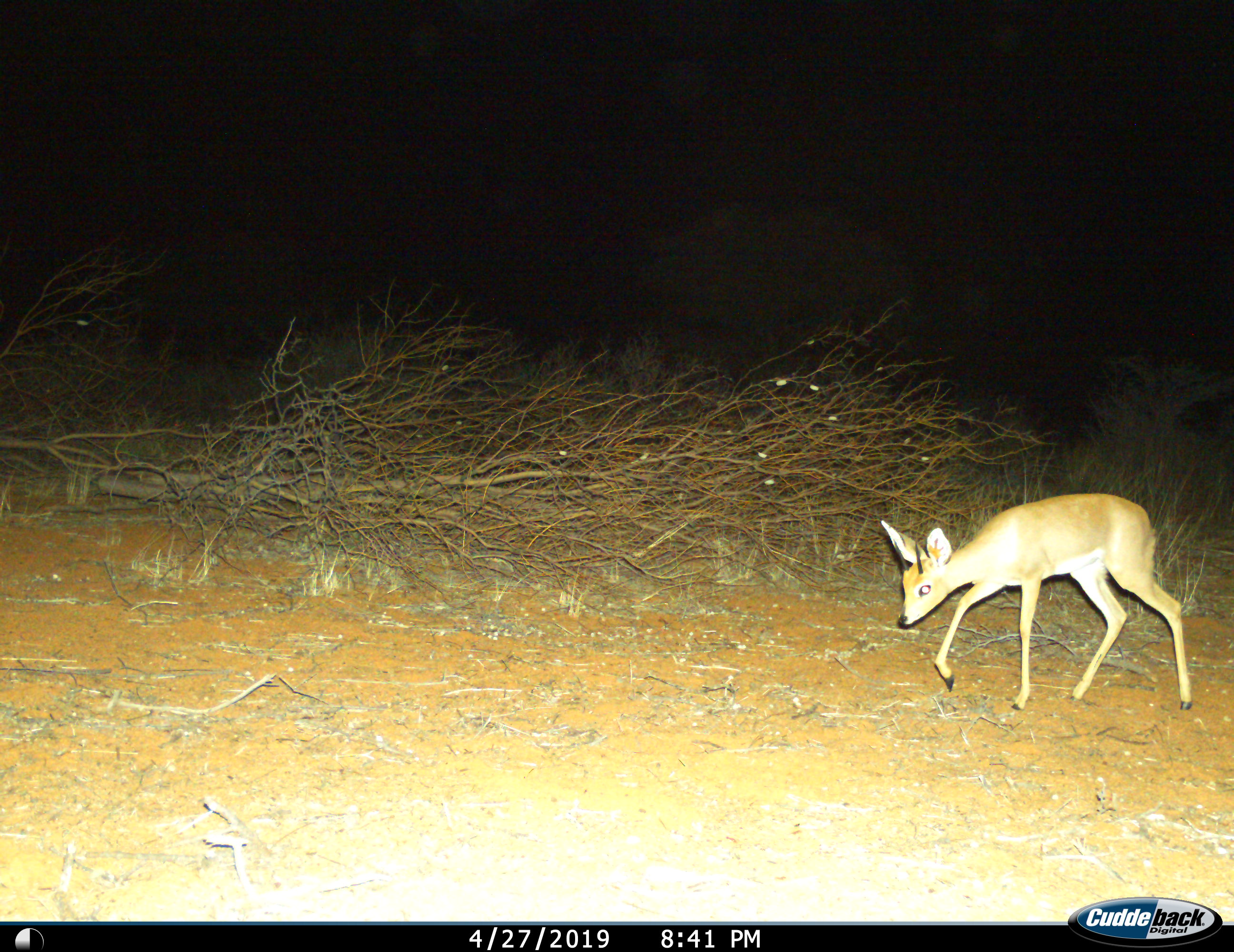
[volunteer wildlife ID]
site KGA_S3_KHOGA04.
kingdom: Animalia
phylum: Chordata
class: Mammalia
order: Artiodactyla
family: Bovidae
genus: Raphicerus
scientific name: Raphicerus campestris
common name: steenbok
Steenbok (Raphicerus campestris), count 1. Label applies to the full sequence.